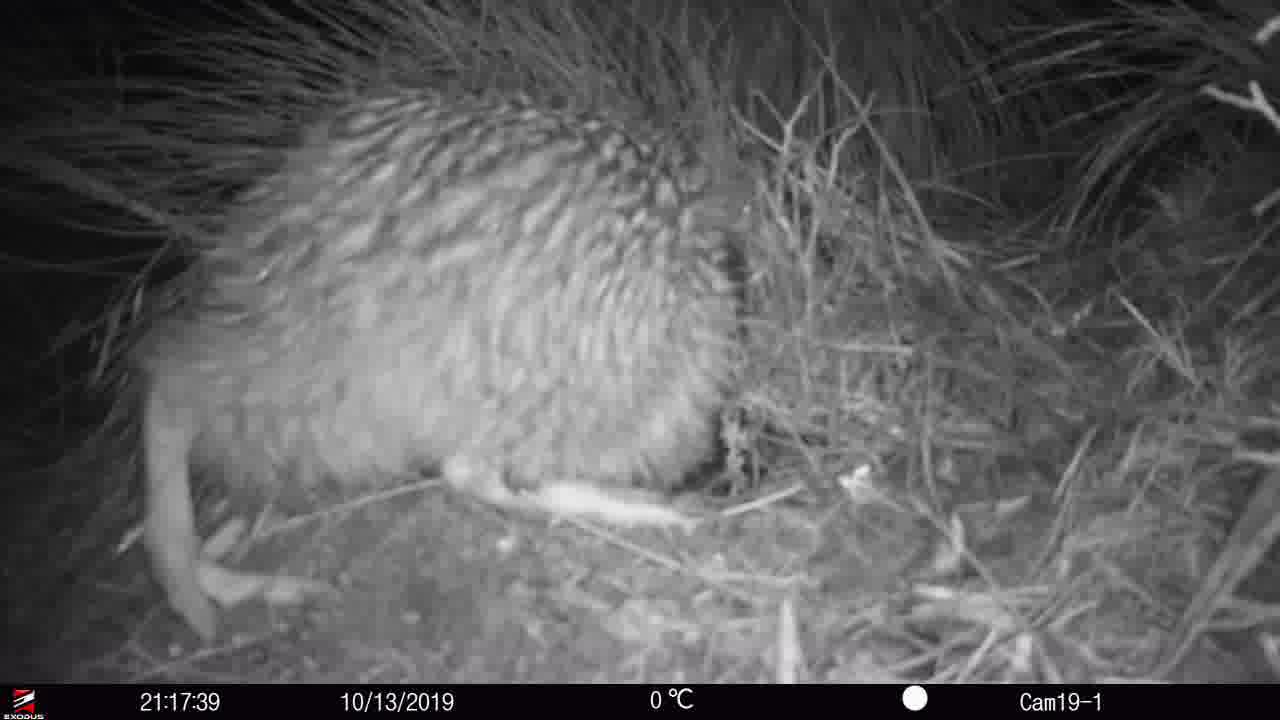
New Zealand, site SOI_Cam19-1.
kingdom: Animalia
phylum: Chordata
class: Aves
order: Apterygiformes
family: Apterygidae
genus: Apteryx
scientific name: Apteryx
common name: kiwi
Kiwi (Apteryx).